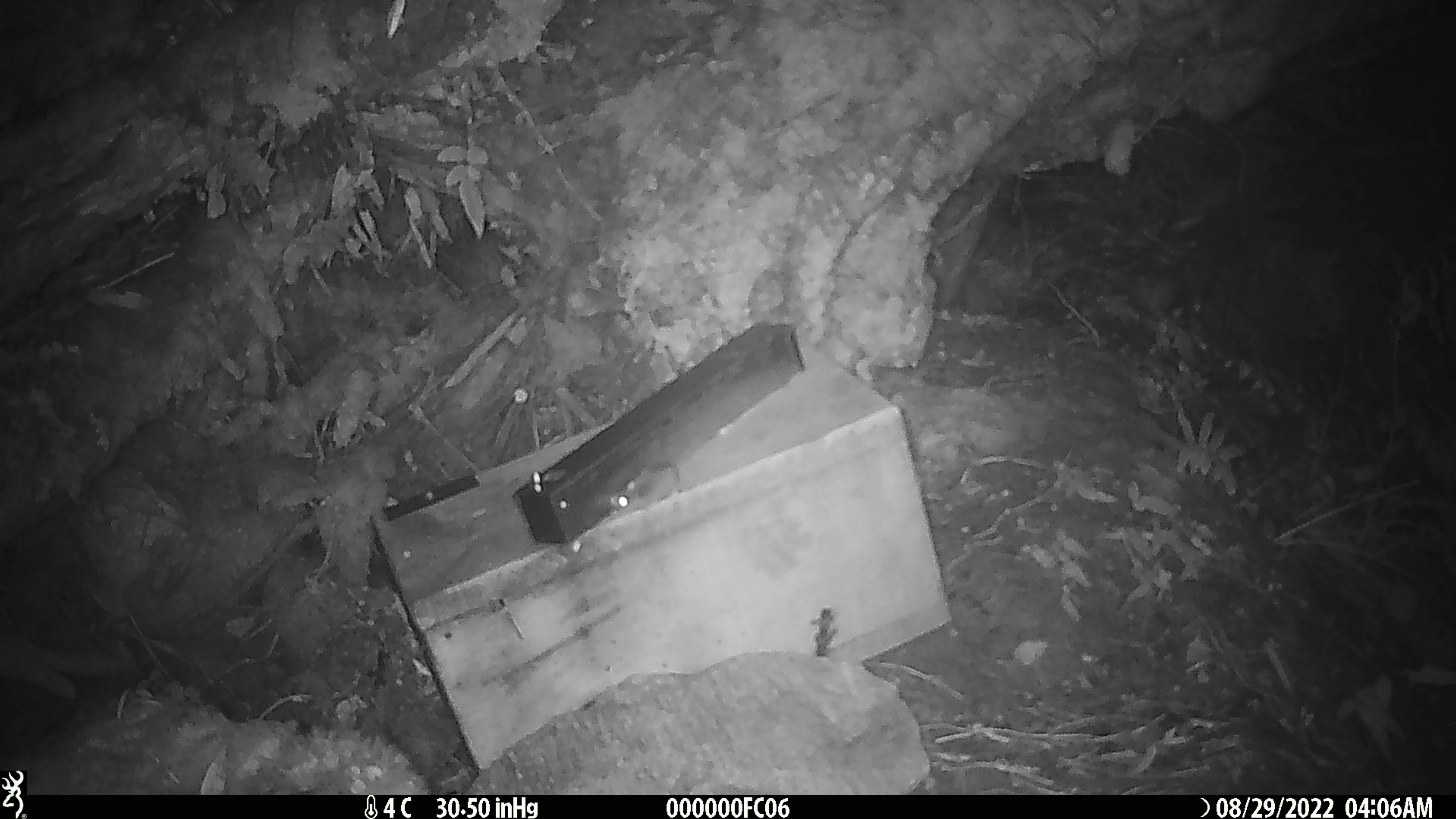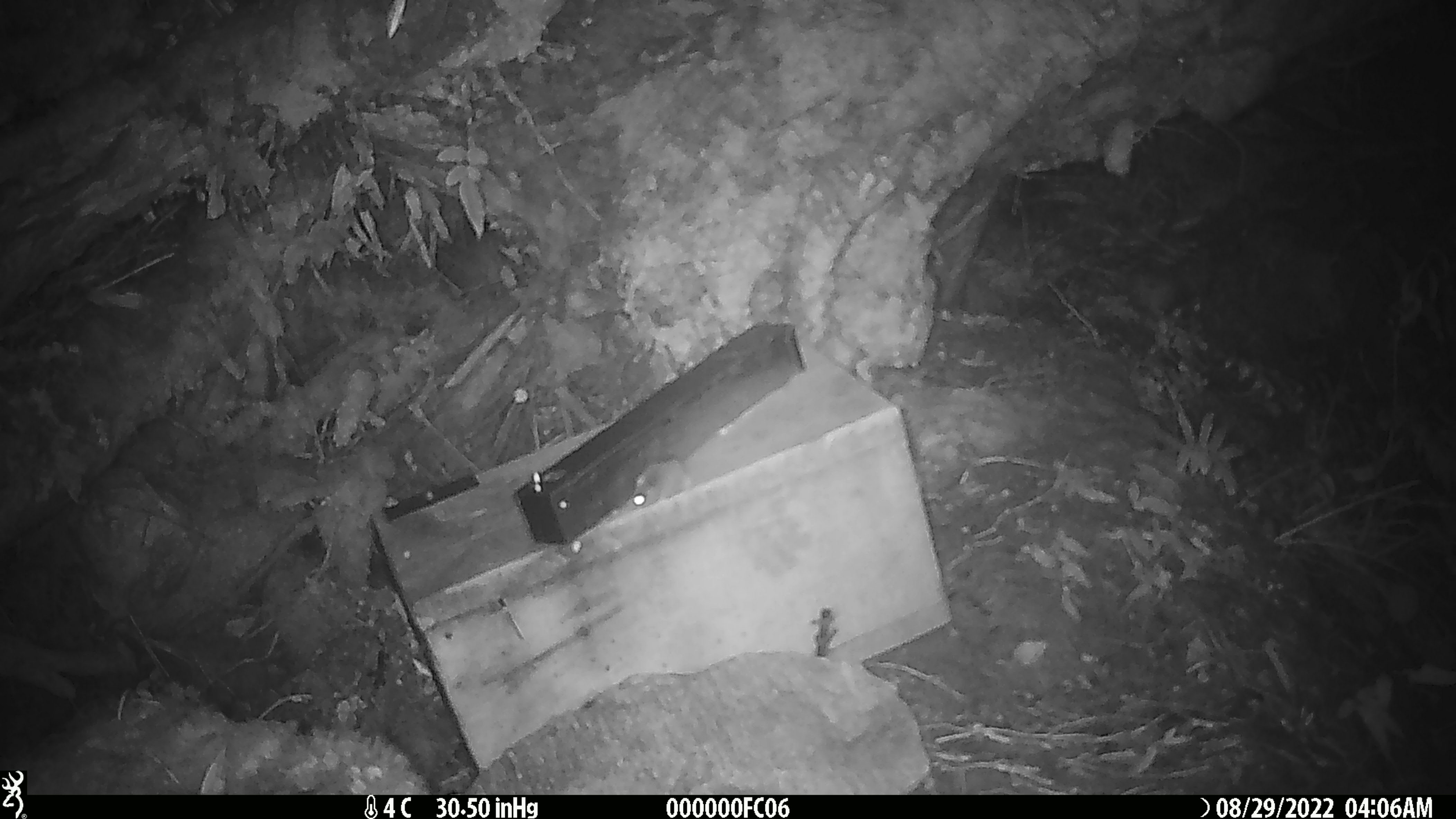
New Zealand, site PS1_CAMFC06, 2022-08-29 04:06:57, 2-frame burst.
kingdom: Animalia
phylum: Chordata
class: Mammalia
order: Rodentia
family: Muridae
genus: Mus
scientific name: Mus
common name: mouse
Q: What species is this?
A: Mouse (Mus).